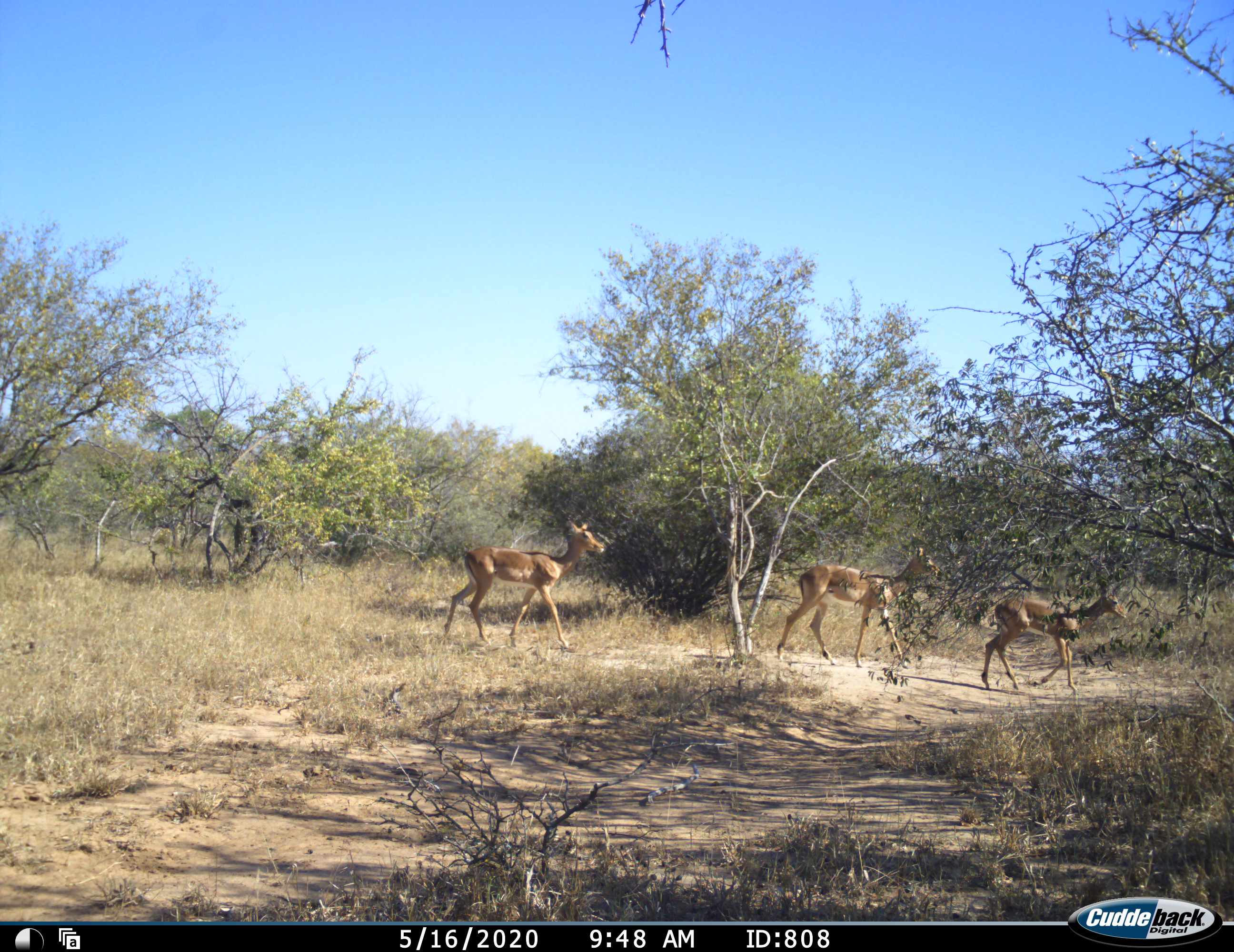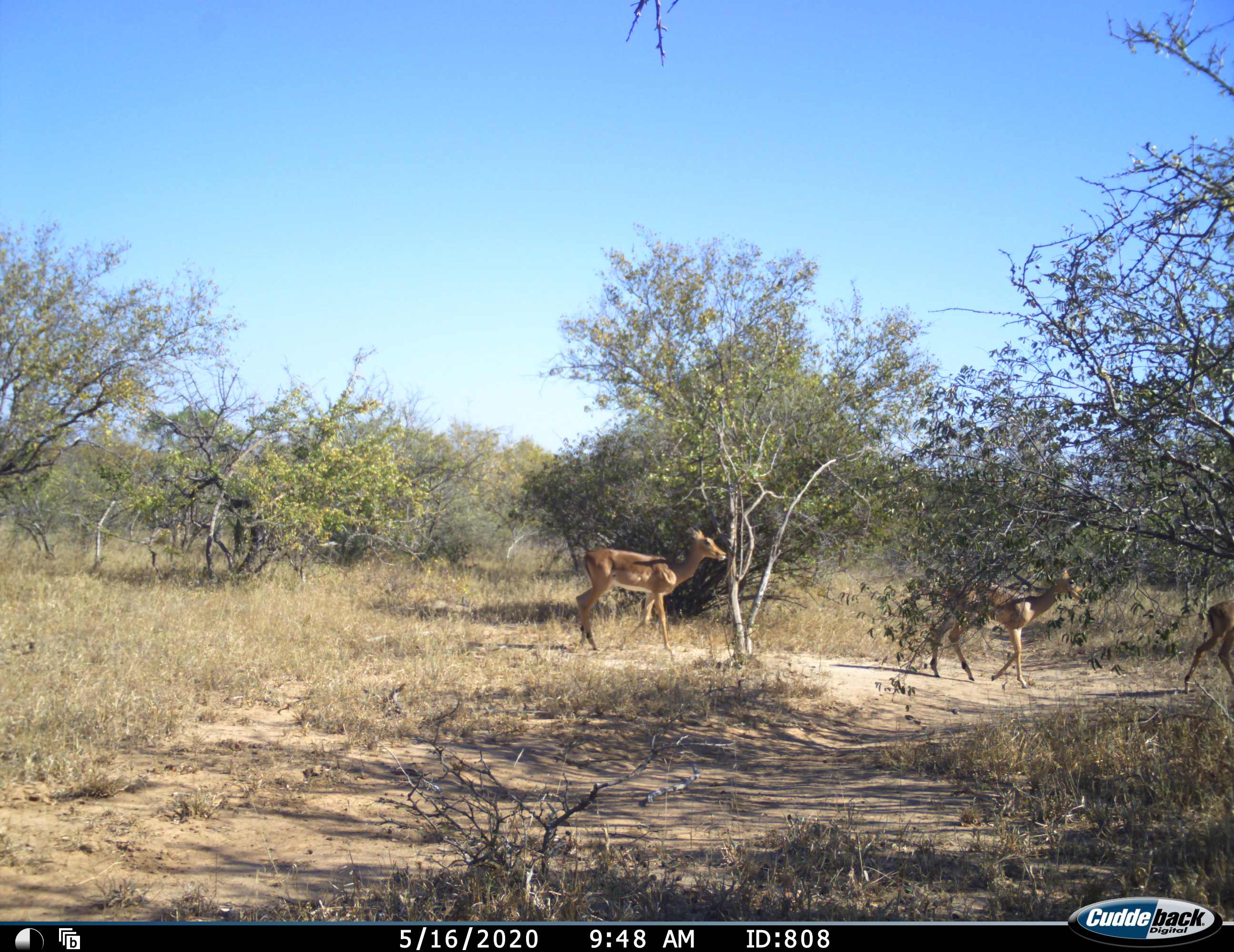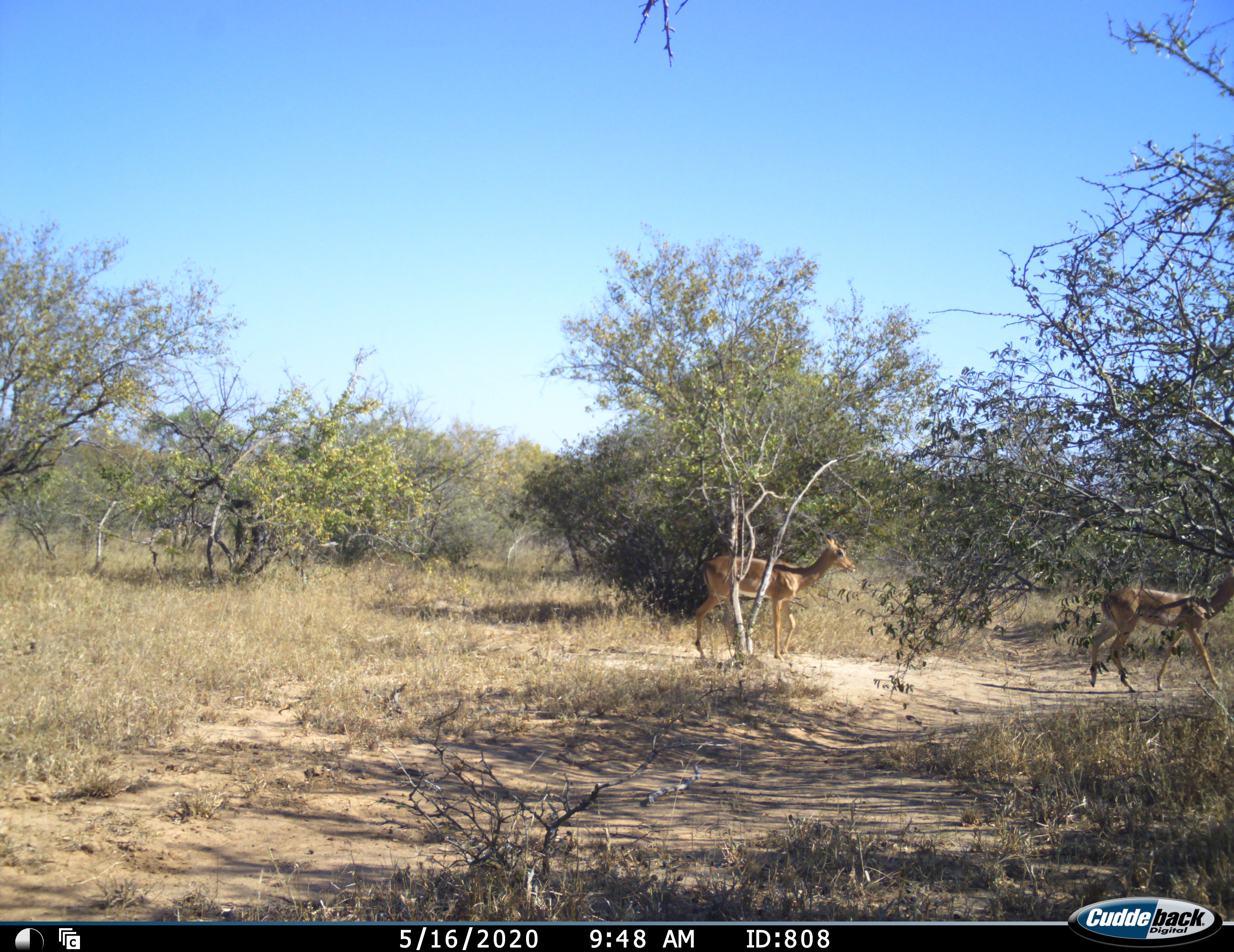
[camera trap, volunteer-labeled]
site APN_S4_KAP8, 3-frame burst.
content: unidentified animal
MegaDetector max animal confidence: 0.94